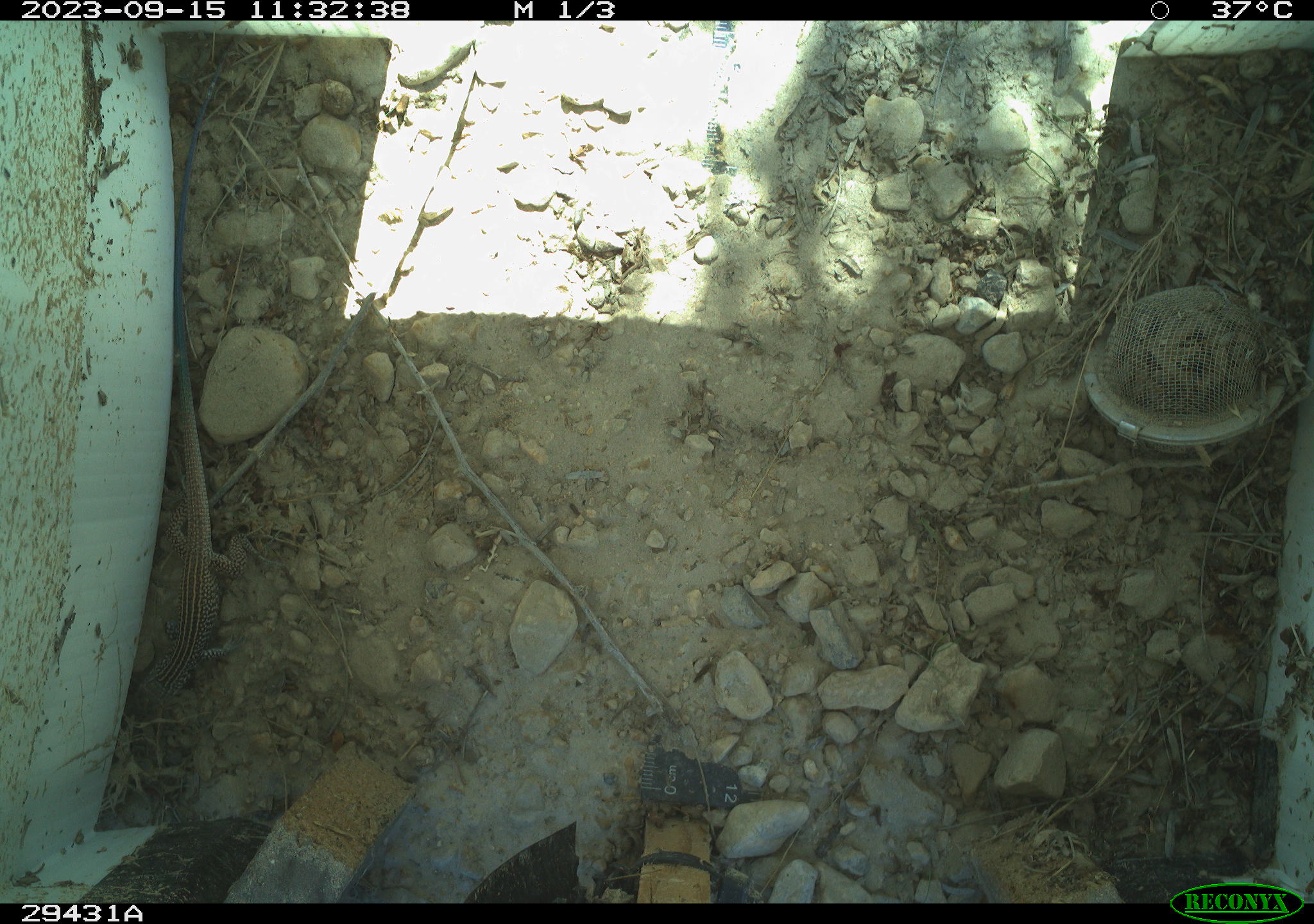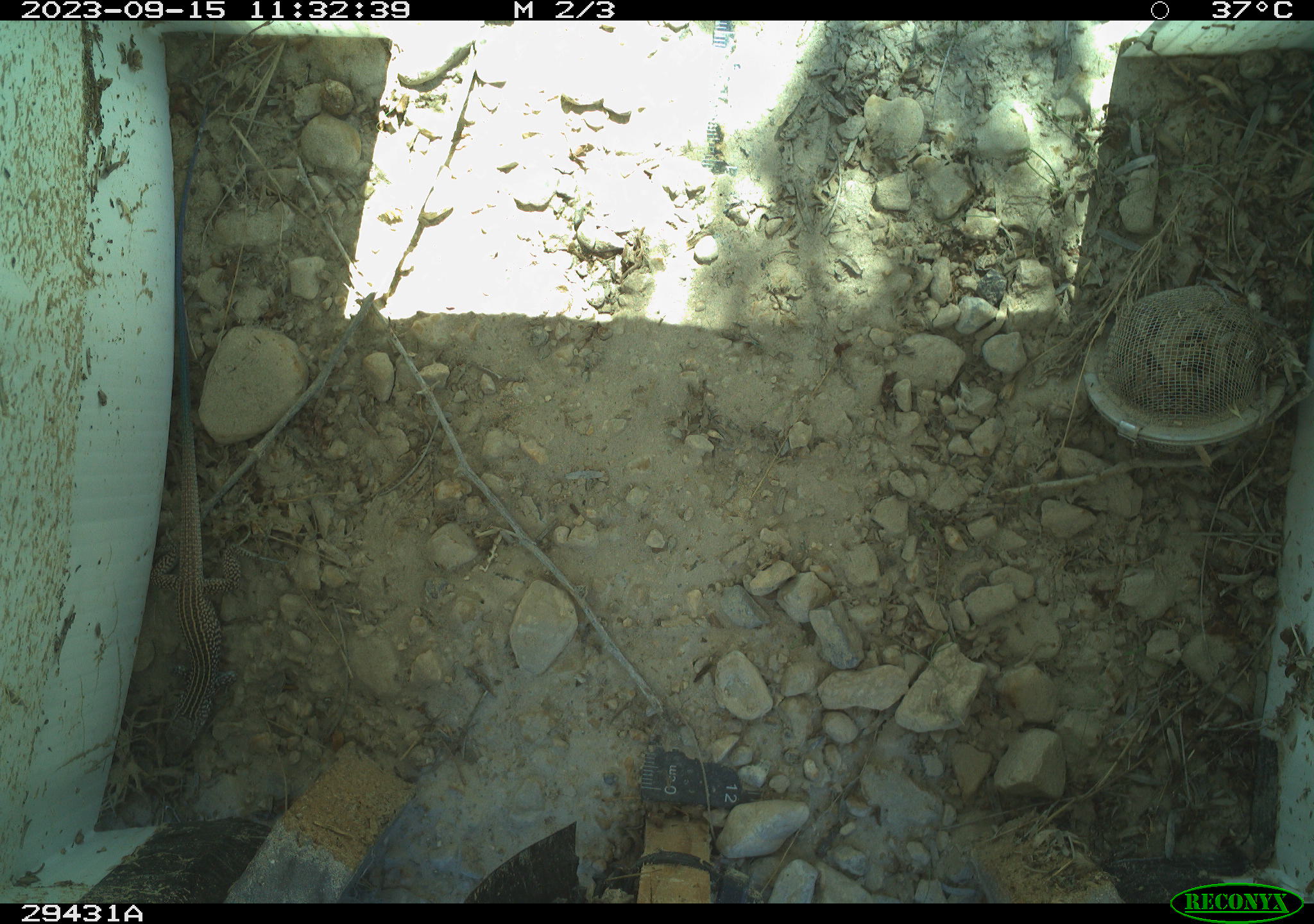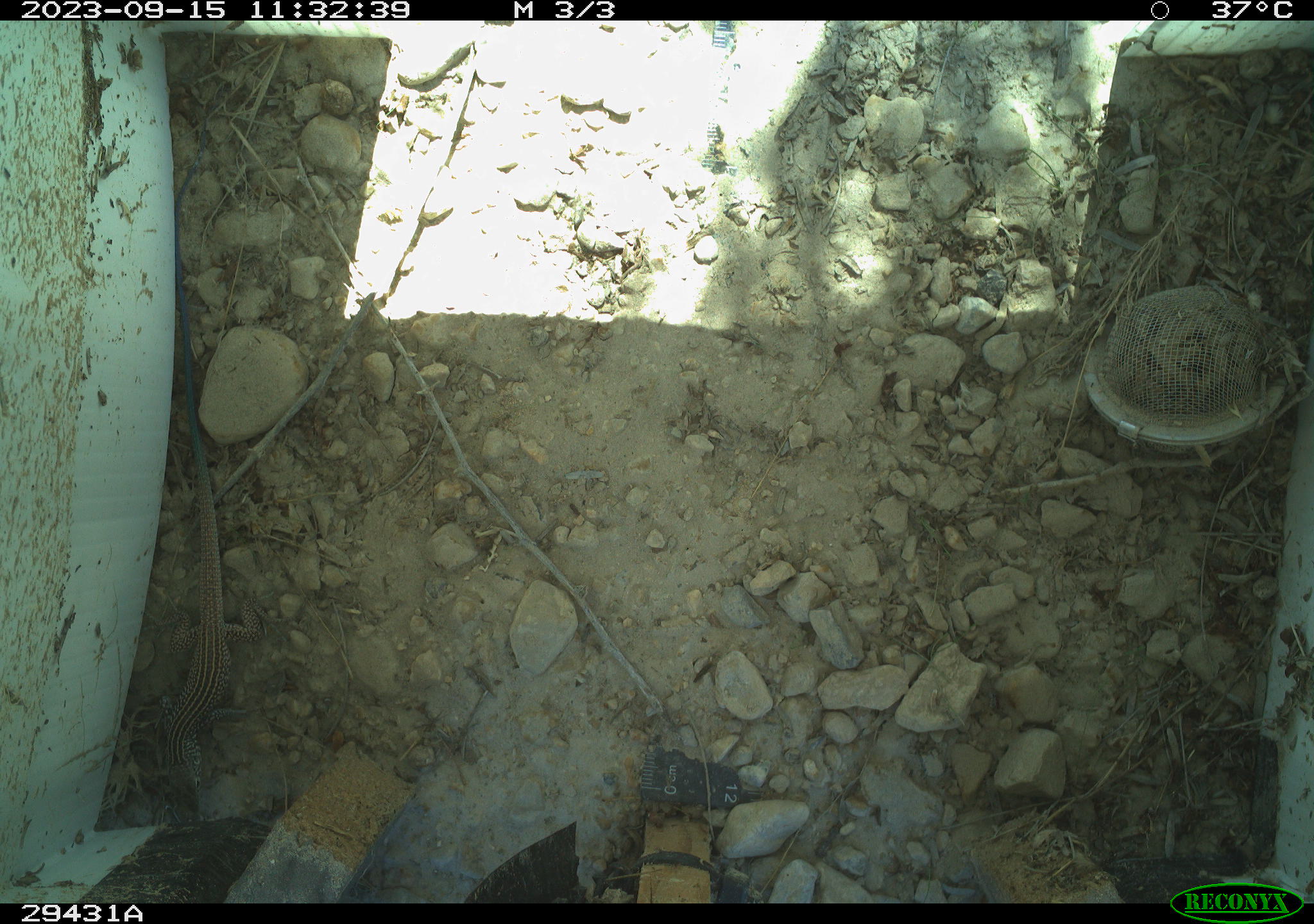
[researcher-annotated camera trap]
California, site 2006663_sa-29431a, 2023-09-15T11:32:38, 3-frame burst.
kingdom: Animalia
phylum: Chordata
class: Reptilia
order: Squamata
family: Teiidae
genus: Aspidoscelis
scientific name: Aspidoscelis tigris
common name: western whiptail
Western whiptail (Aspidoscelis tigris).